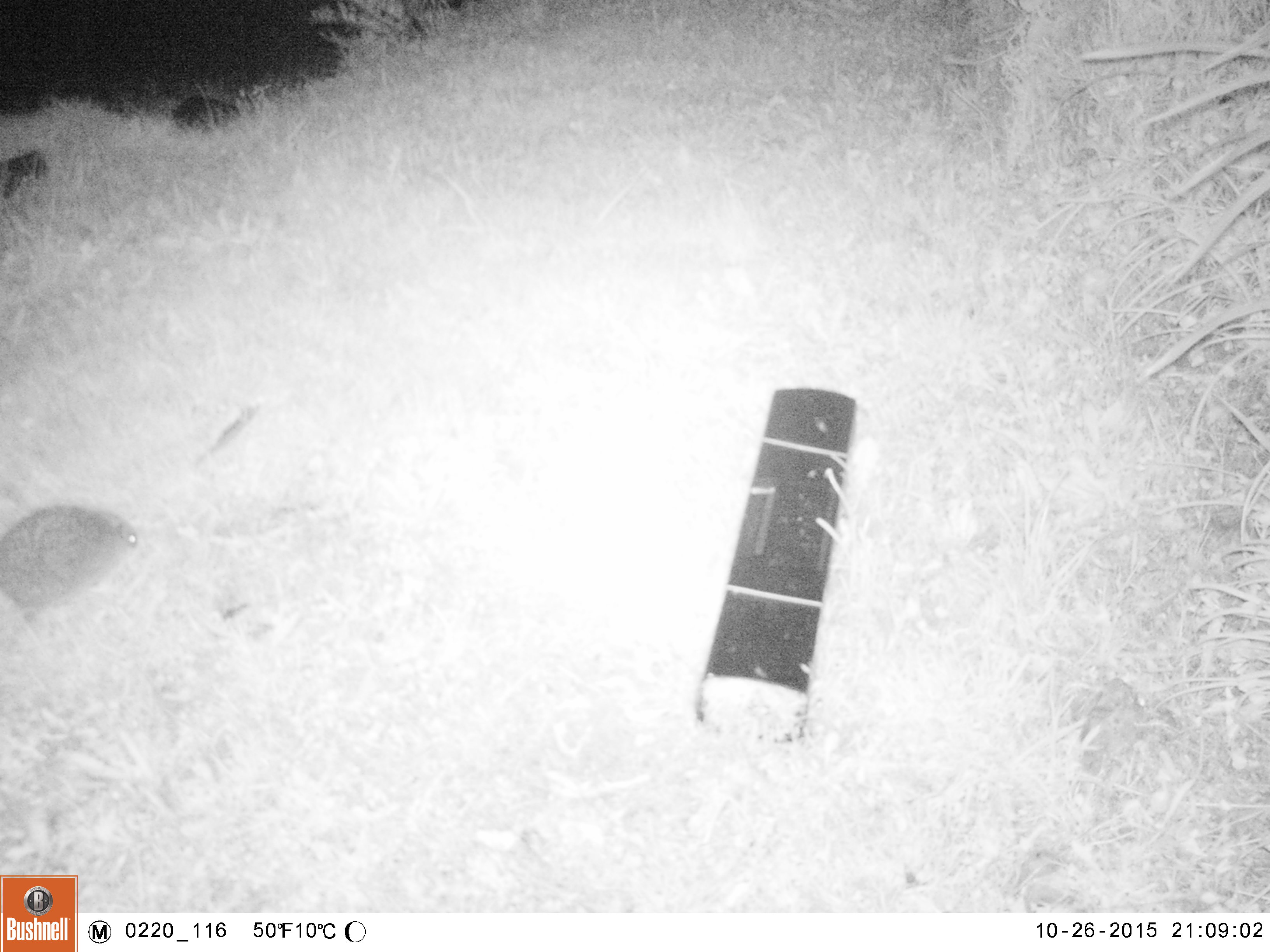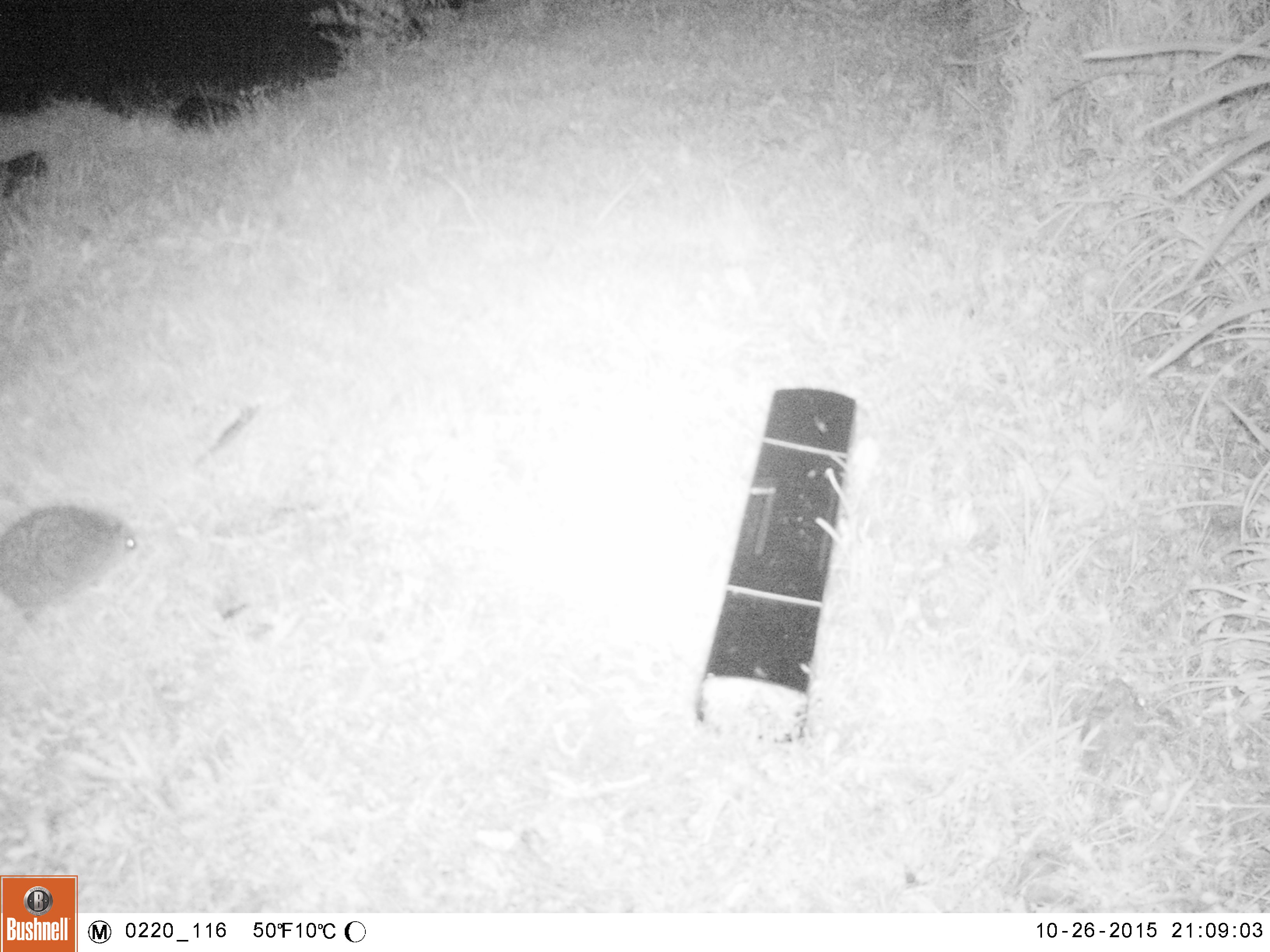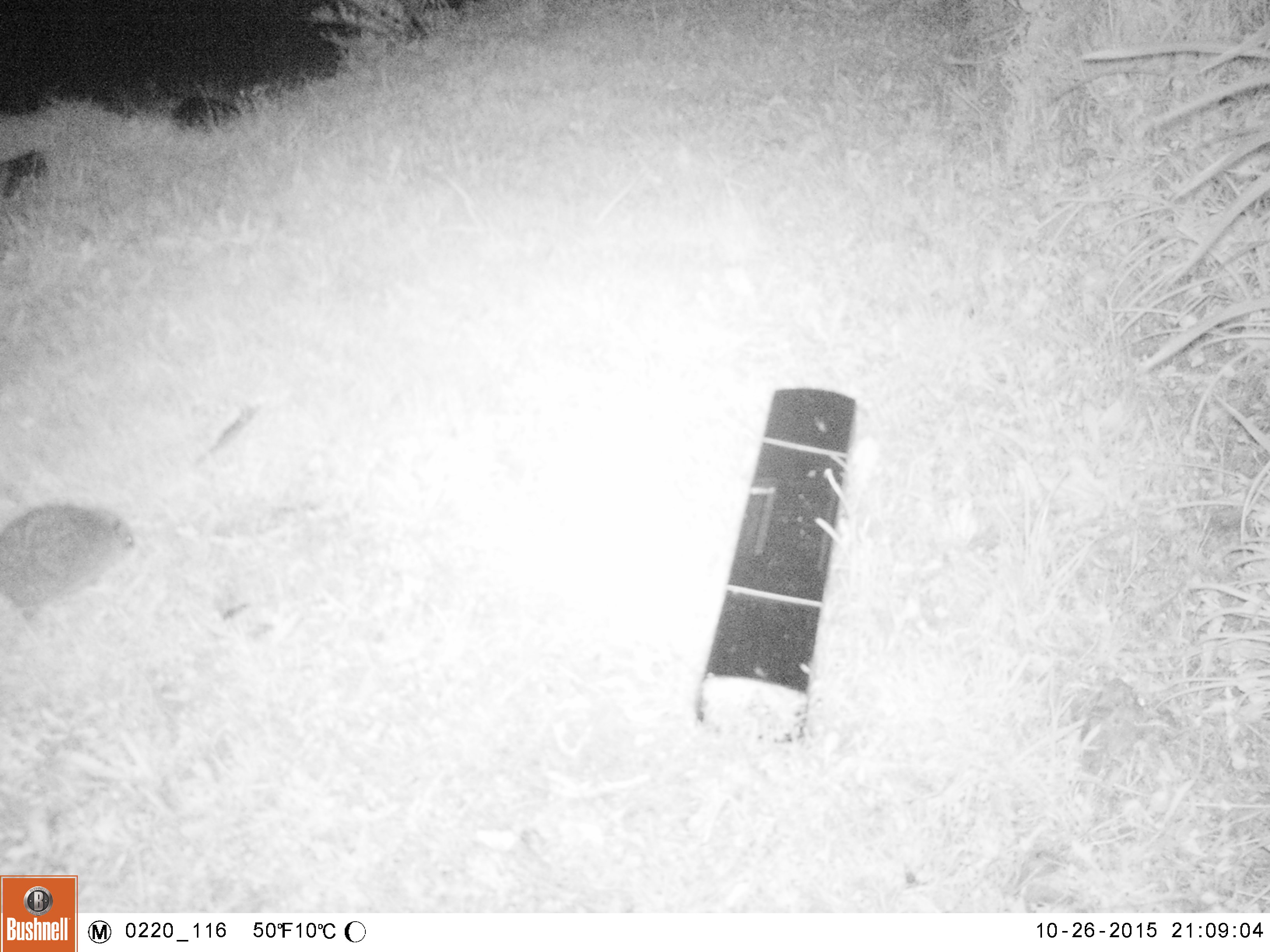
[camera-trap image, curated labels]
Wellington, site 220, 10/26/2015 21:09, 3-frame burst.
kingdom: Animalia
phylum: Chordata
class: Mammalia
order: Eulipotyphla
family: Erinaceidae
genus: Erinaceus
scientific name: Erinaceus europaeus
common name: hedgehog